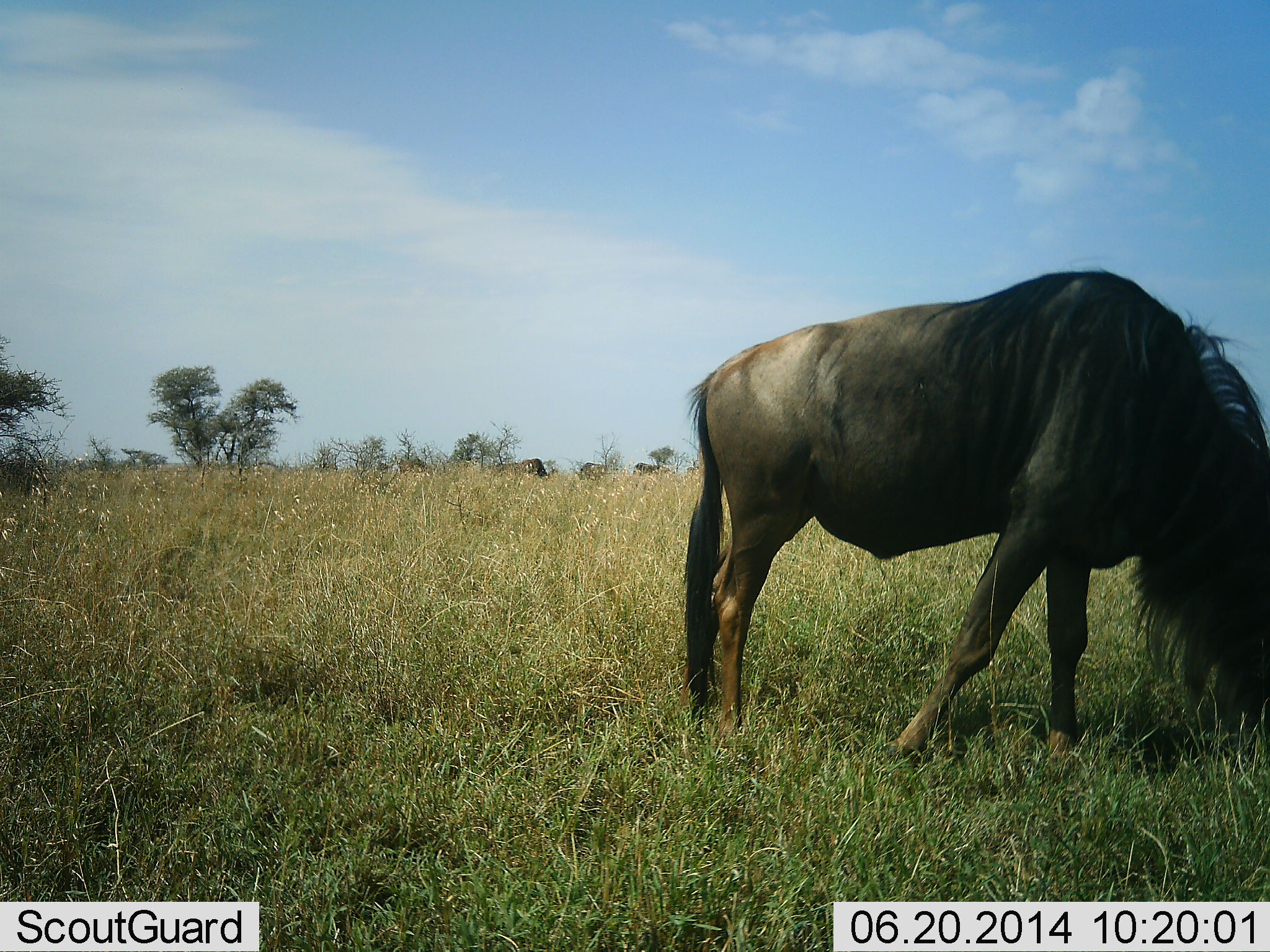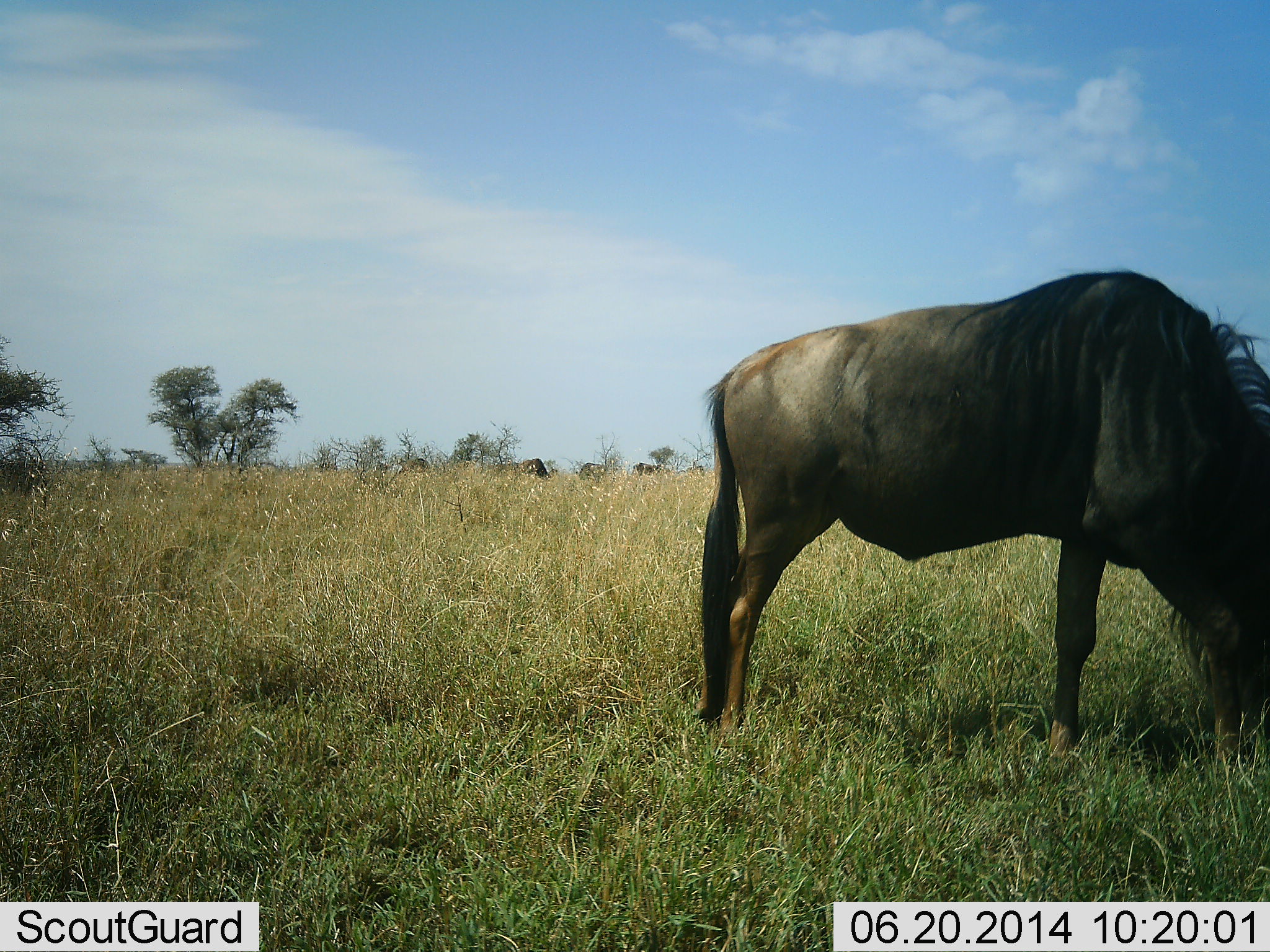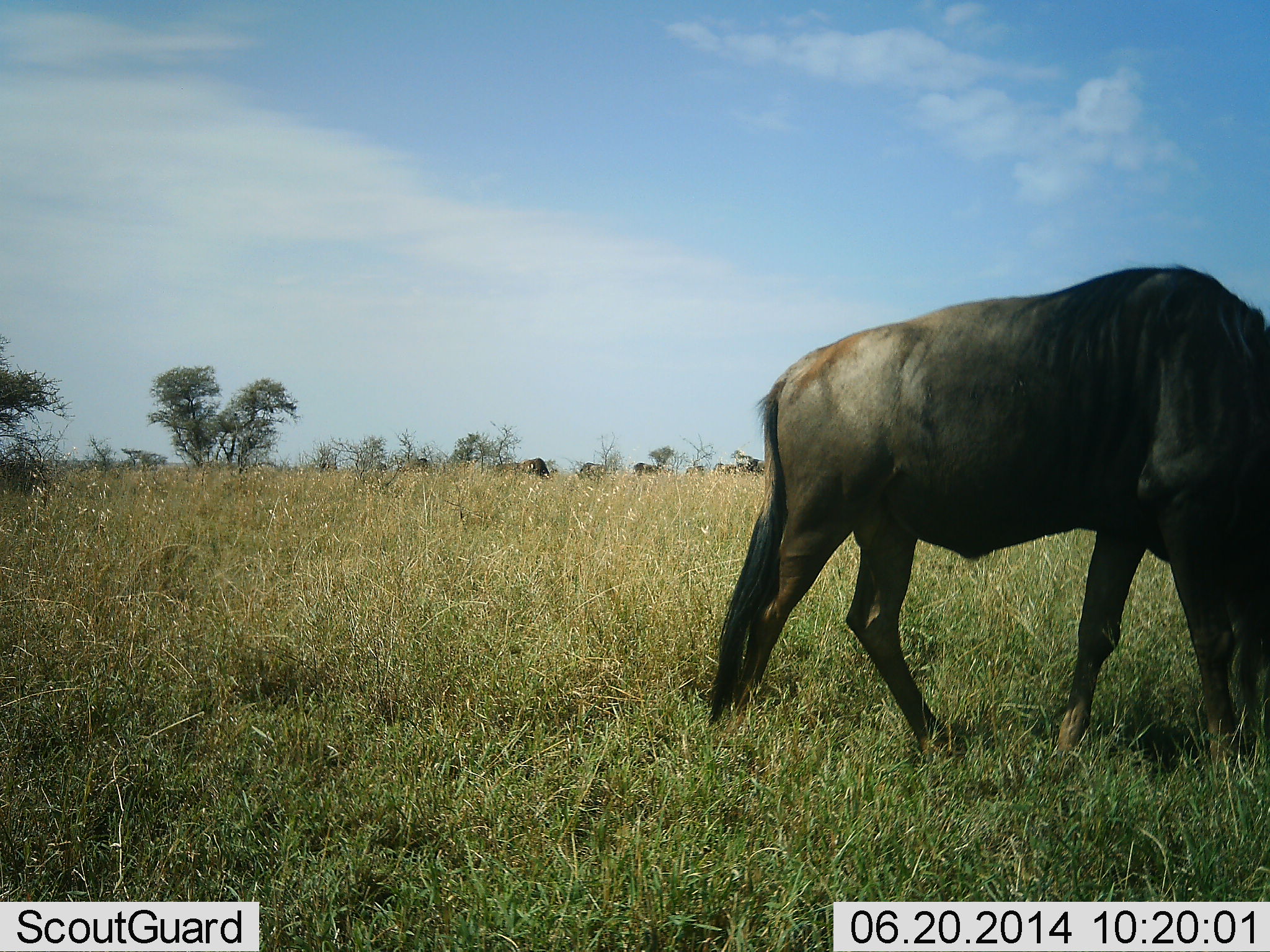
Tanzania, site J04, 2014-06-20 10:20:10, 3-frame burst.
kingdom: Animalia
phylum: Chordata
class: Mammalia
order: Artiodactyla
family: Bovidae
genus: Connochaetes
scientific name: Connochaetes taurinus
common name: blue wildebeest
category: wildebeest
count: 4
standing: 30%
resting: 0%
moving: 20%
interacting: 0%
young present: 0%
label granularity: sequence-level